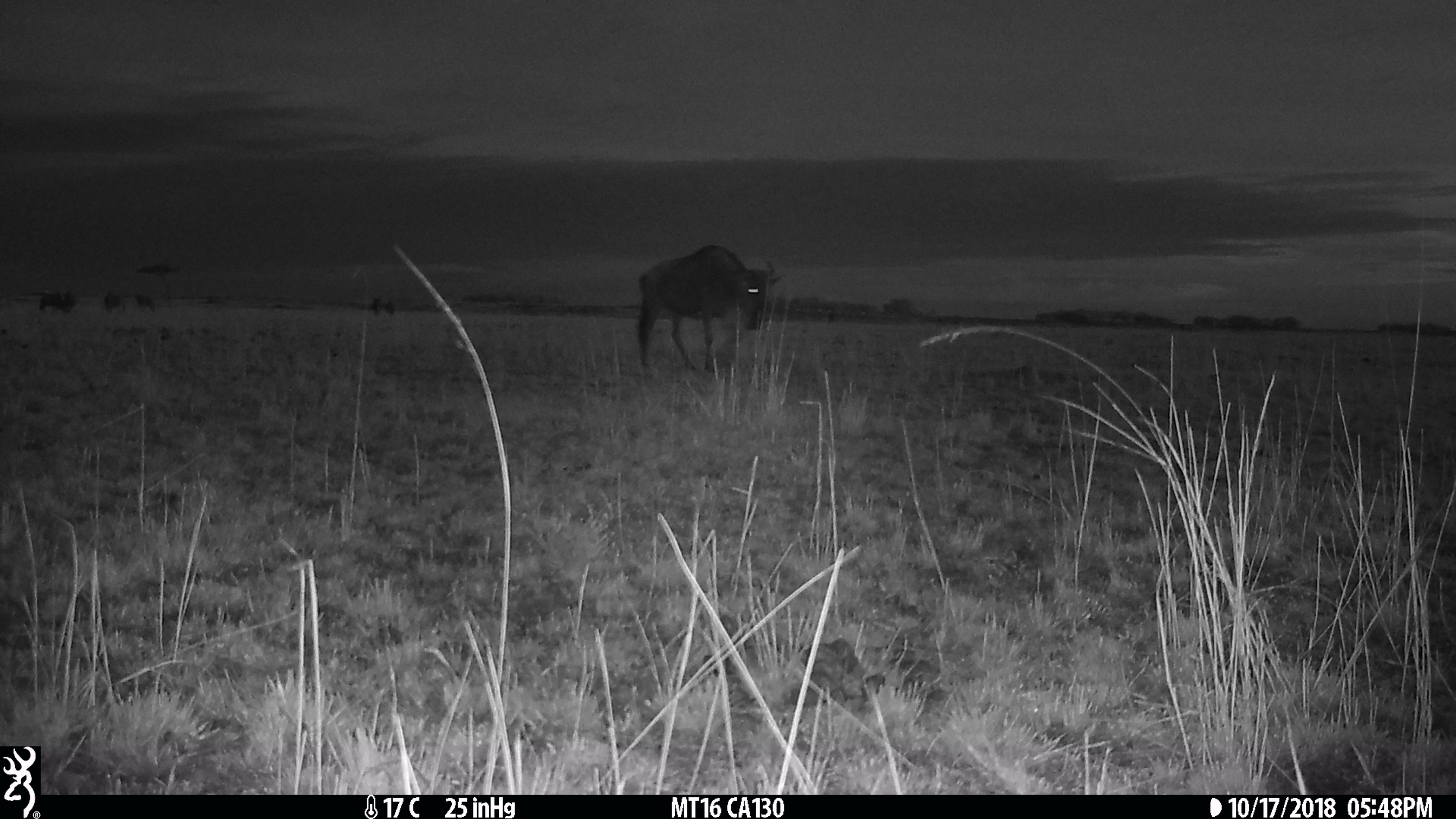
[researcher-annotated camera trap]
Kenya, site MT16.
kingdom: Animalia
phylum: Chordata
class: Mammalia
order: Artiodactyla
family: Bovidae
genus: Connochaetes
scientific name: Connochaetes taurinus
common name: blue wildebeest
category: wildebeest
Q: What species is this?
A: Wildebeest (blue wildebeest) (Connochaetes taurinus).